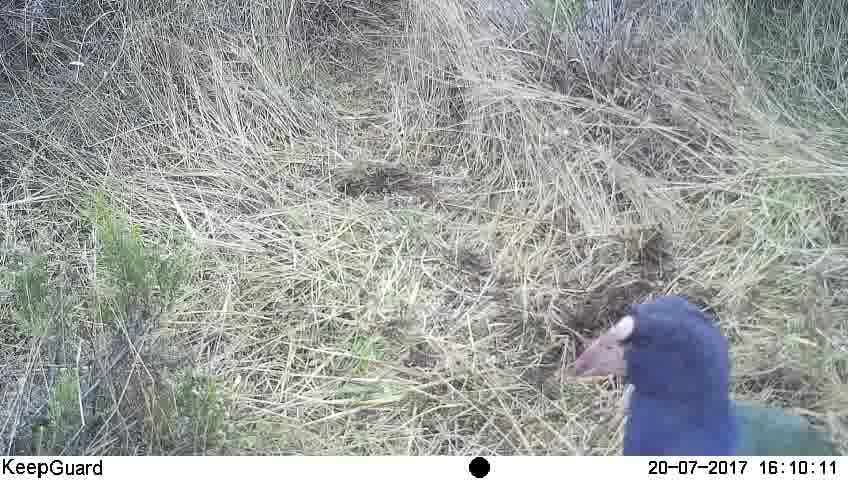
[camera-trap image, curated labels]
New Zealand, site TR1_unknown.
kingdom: Animalia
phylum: Chordata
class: Aves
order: Gruiformes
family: Rallidae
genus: Porphyrio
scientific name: Porphyrio mantelli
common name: takahe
Takahe (Porphyrio mantelli).